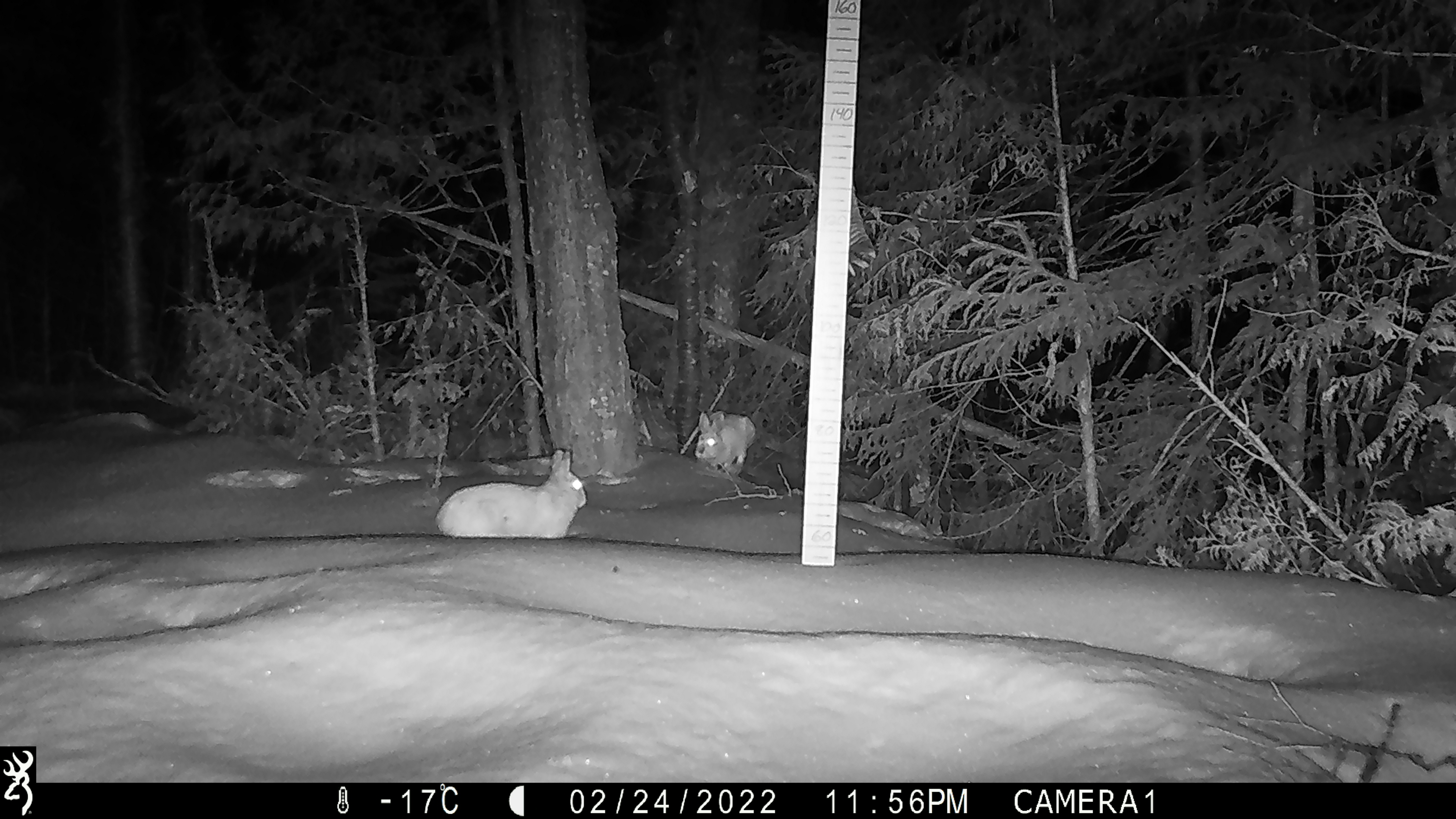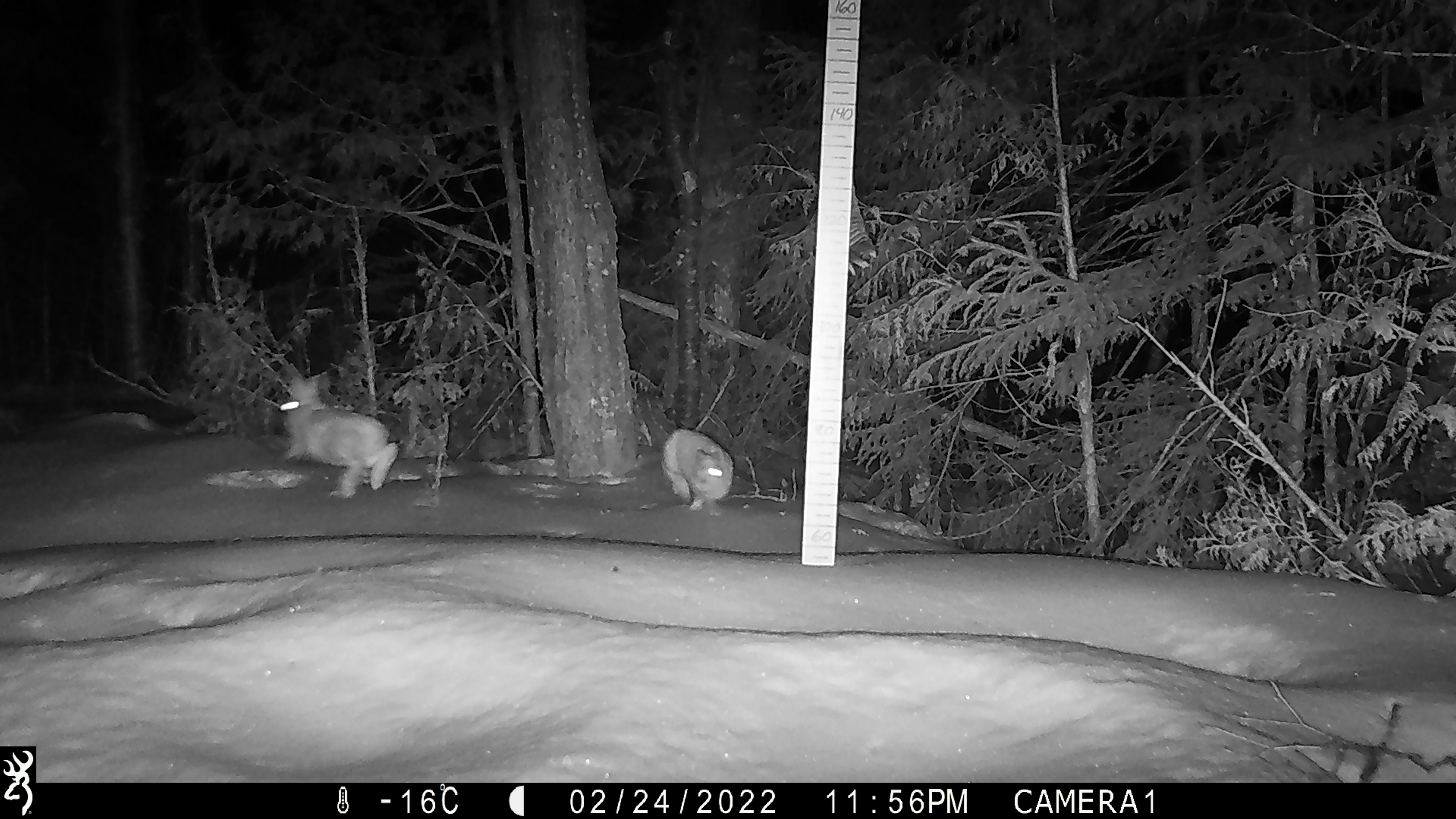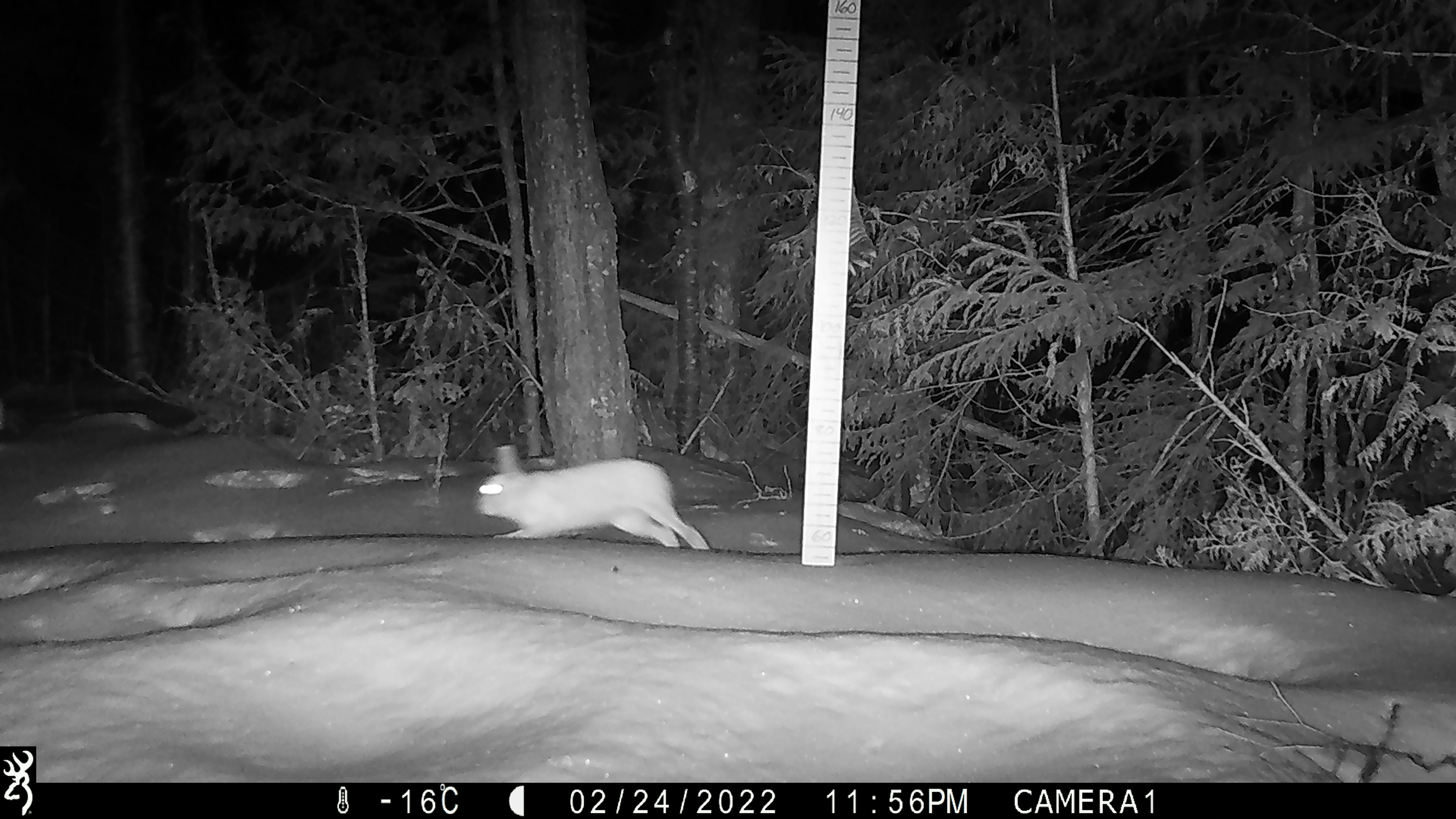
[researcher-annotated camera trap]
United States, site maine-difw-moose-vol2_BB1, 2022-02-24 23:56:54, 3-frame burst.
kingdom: Animalia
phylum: Chordata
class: Mammalia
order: Lagomorpha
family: Leporidae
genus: Lepus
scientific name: Lepus americanus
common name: snowshoe hare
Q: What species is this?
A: Snowshoe hare (Lepus americanus).